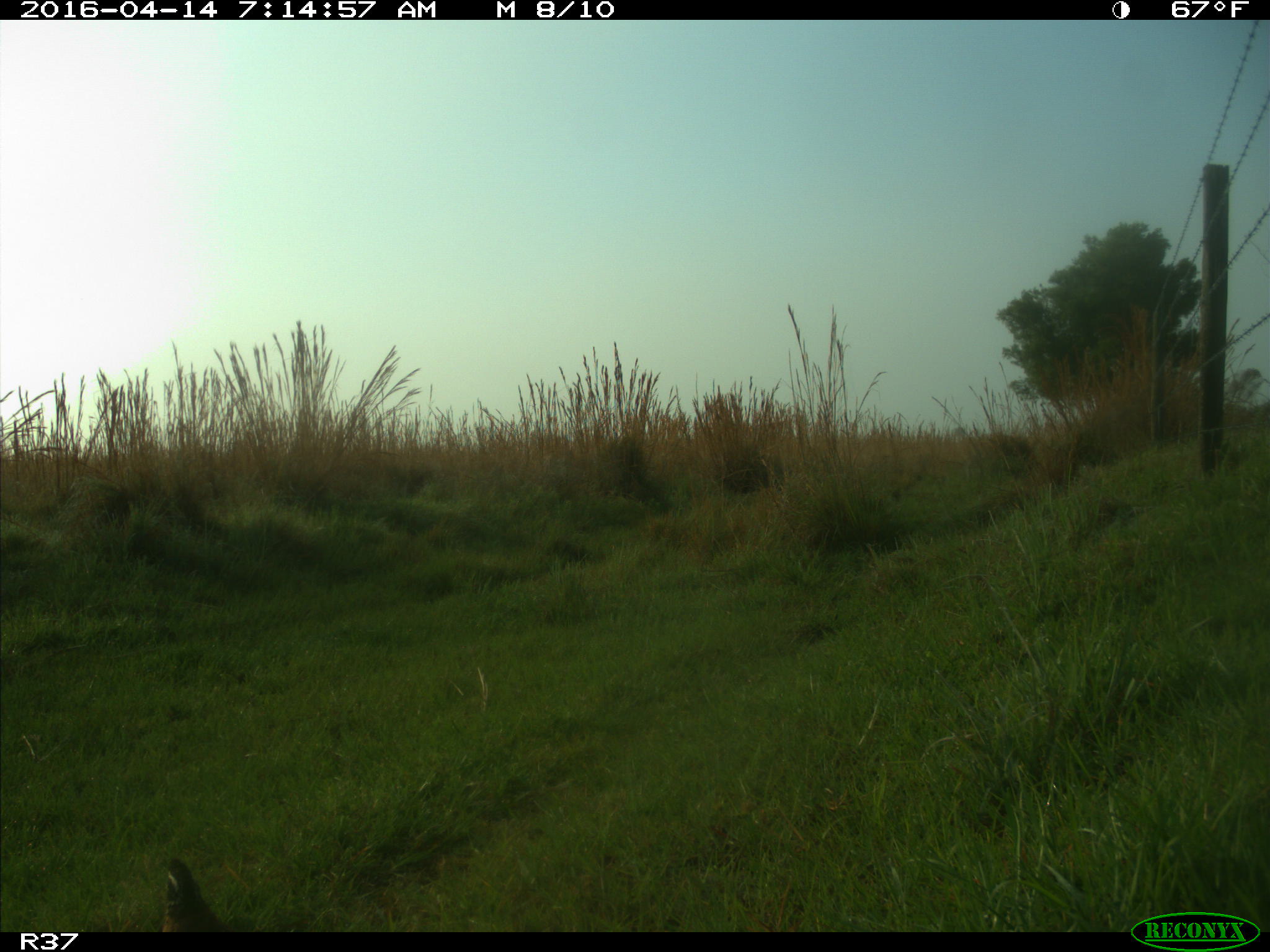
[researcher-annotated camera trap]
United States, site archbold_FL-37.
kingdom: Animalia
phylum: Chordata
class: Aves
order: Galliformes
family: Odontophoridae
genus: Callipepla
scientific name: Callipepla californica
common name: california quail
Callipepla californica (california quail).